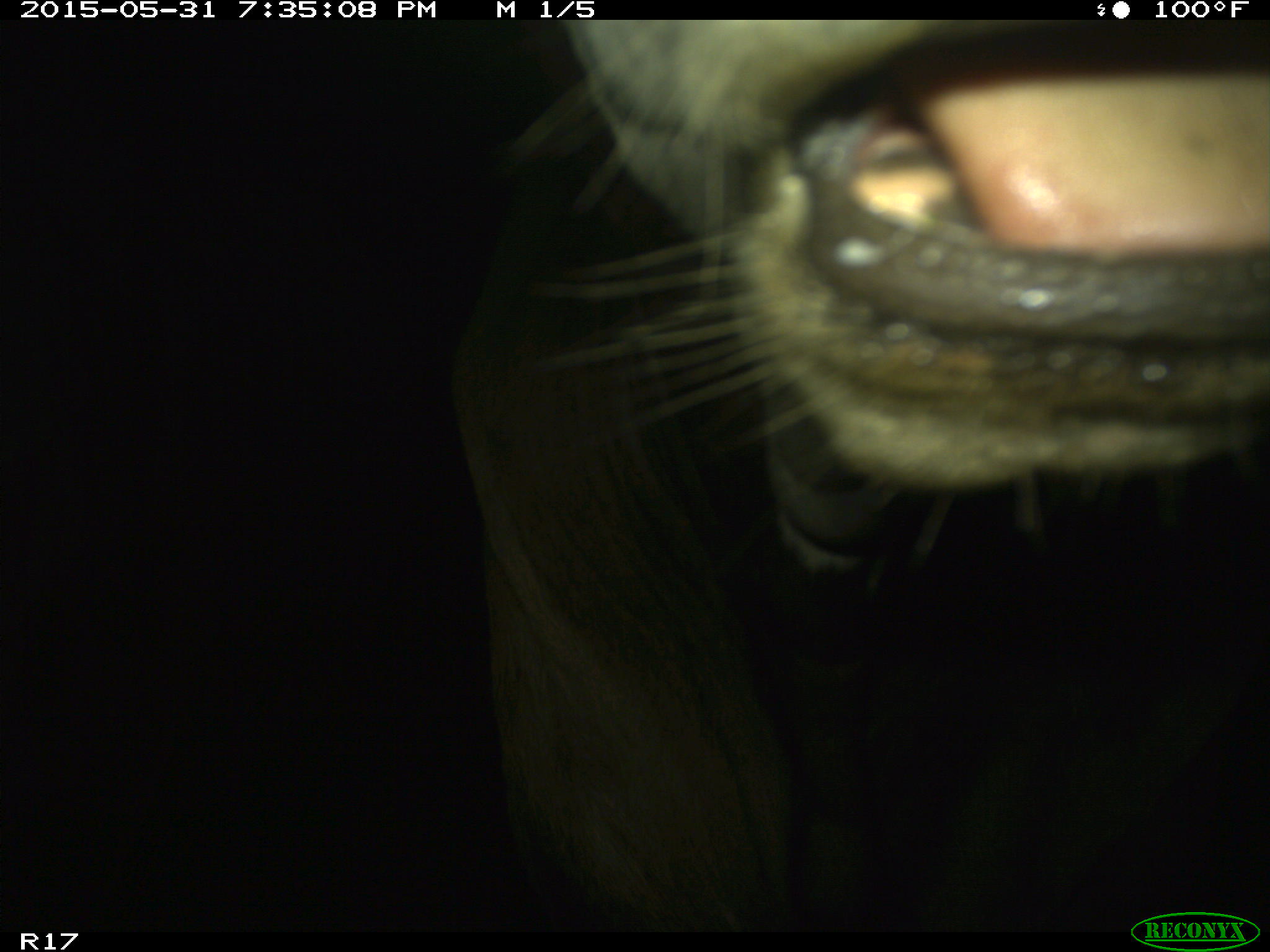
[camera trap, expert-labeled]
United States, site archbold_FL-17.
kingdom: Animalia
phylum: Chordata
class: Mammalia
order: Artiodactyla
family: Bovidae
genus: Bos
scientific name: Bos taurus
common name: domestic cow